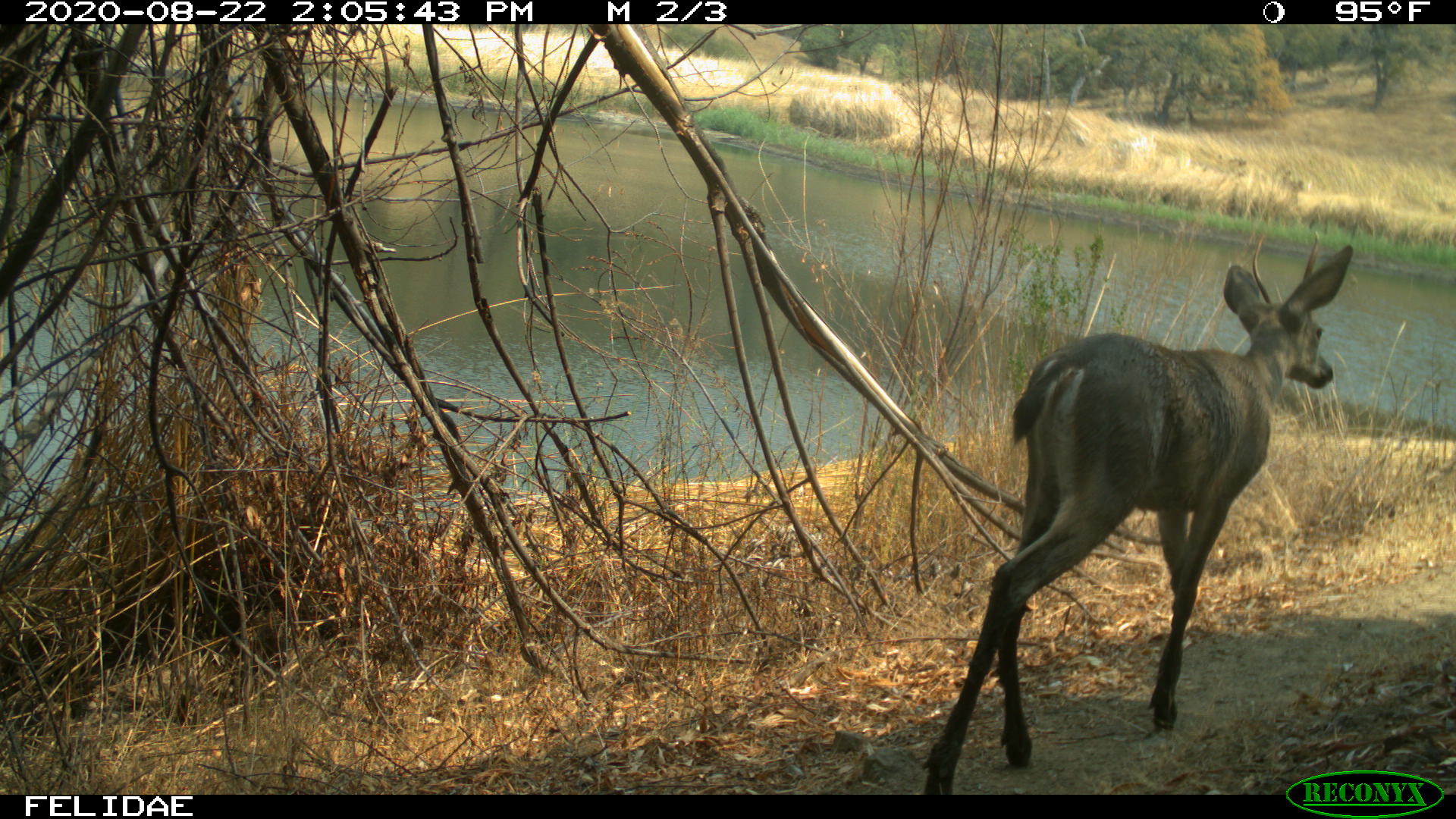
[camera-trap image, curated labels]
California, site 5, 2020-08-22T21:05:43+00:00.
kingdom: Animalia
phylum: Chordata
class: Mammalia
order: Artiodactyla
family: Cervidae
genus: Odocoileus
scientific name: Odocoileus hemionus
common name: mule deer